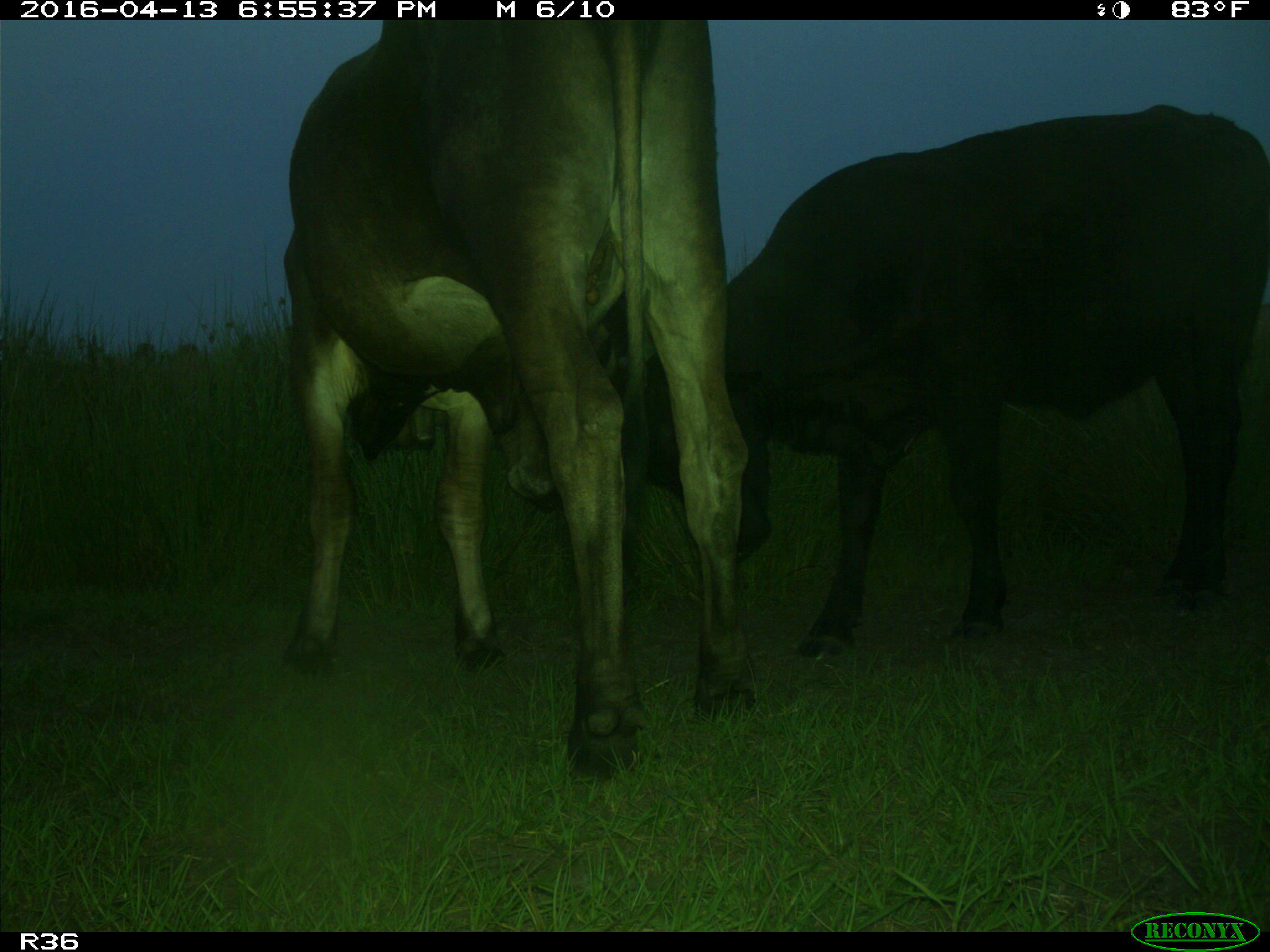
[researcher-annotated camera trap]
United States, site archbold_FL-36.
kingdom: Animalia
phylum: Chordata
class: Mammalia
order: Artiodactyla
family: Bovidae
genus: Bos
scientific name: Bos taurus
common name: domestic cow